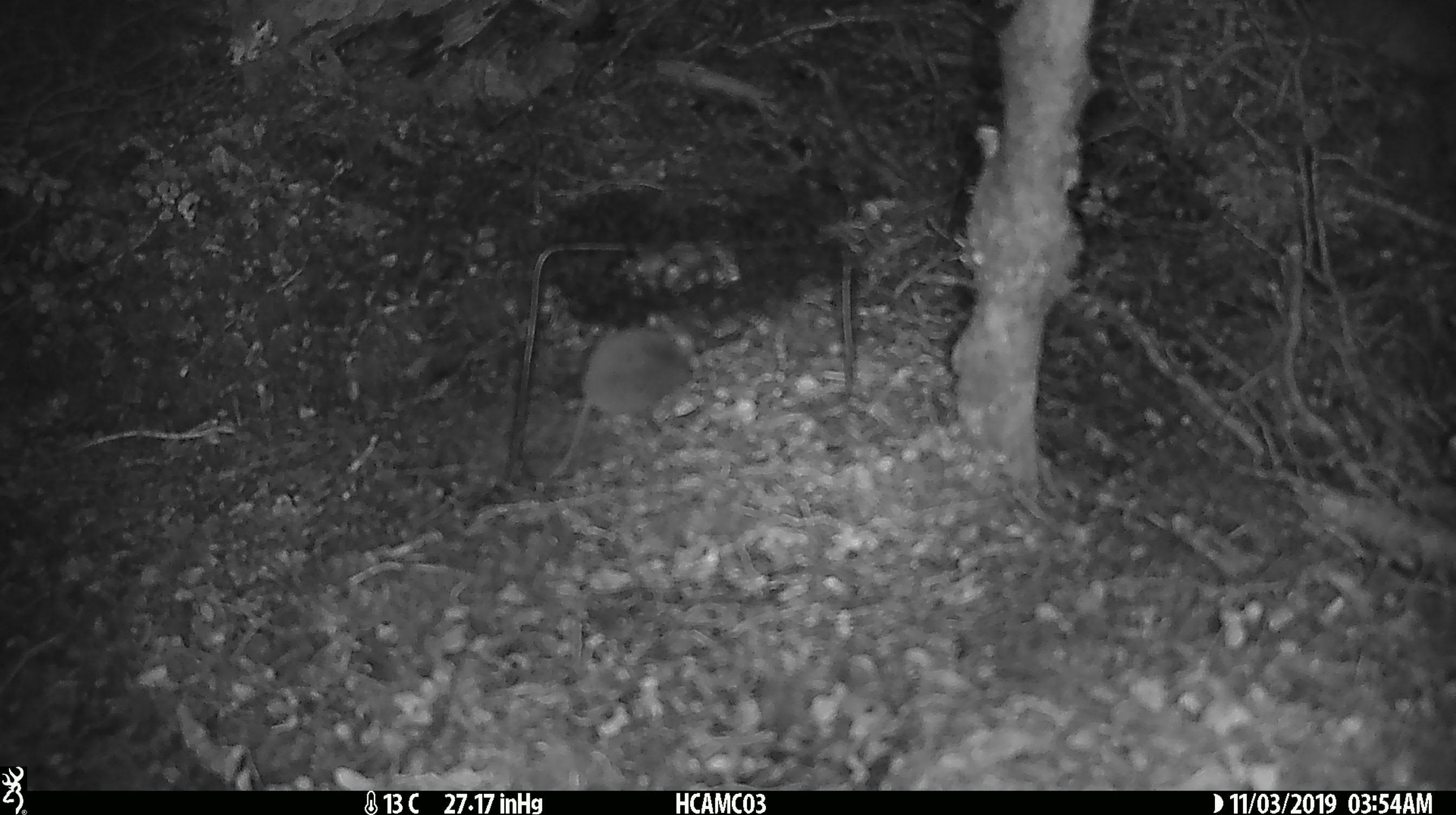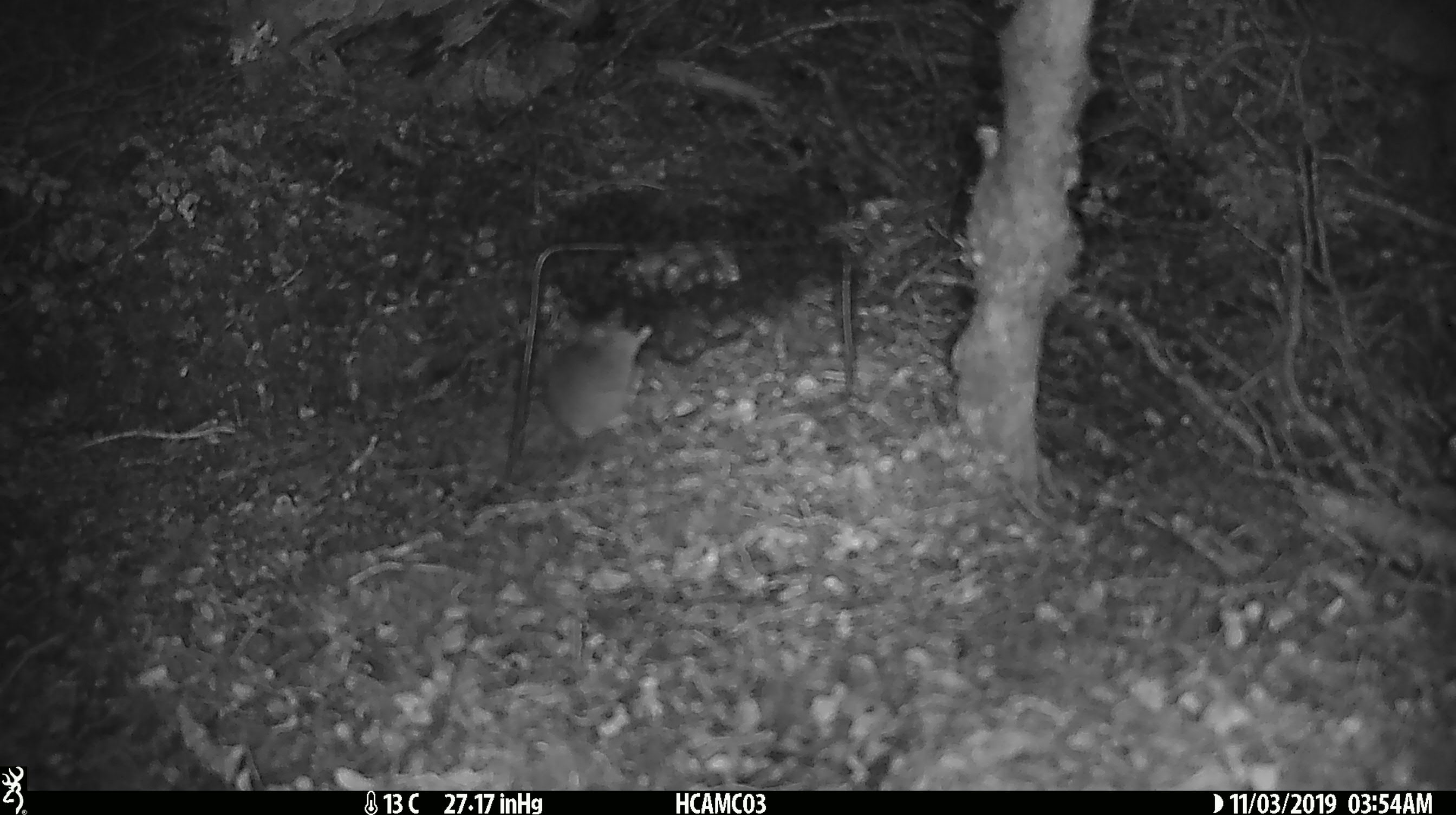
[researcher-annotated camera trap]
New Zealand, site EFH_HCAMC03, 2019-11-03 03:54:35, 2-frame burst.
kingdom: Animalia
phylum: Chordata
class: Mammalia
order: Rodentia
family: Muridae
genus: Mus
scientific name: Mus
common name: mouse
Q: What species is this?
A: Mouse (Mus).